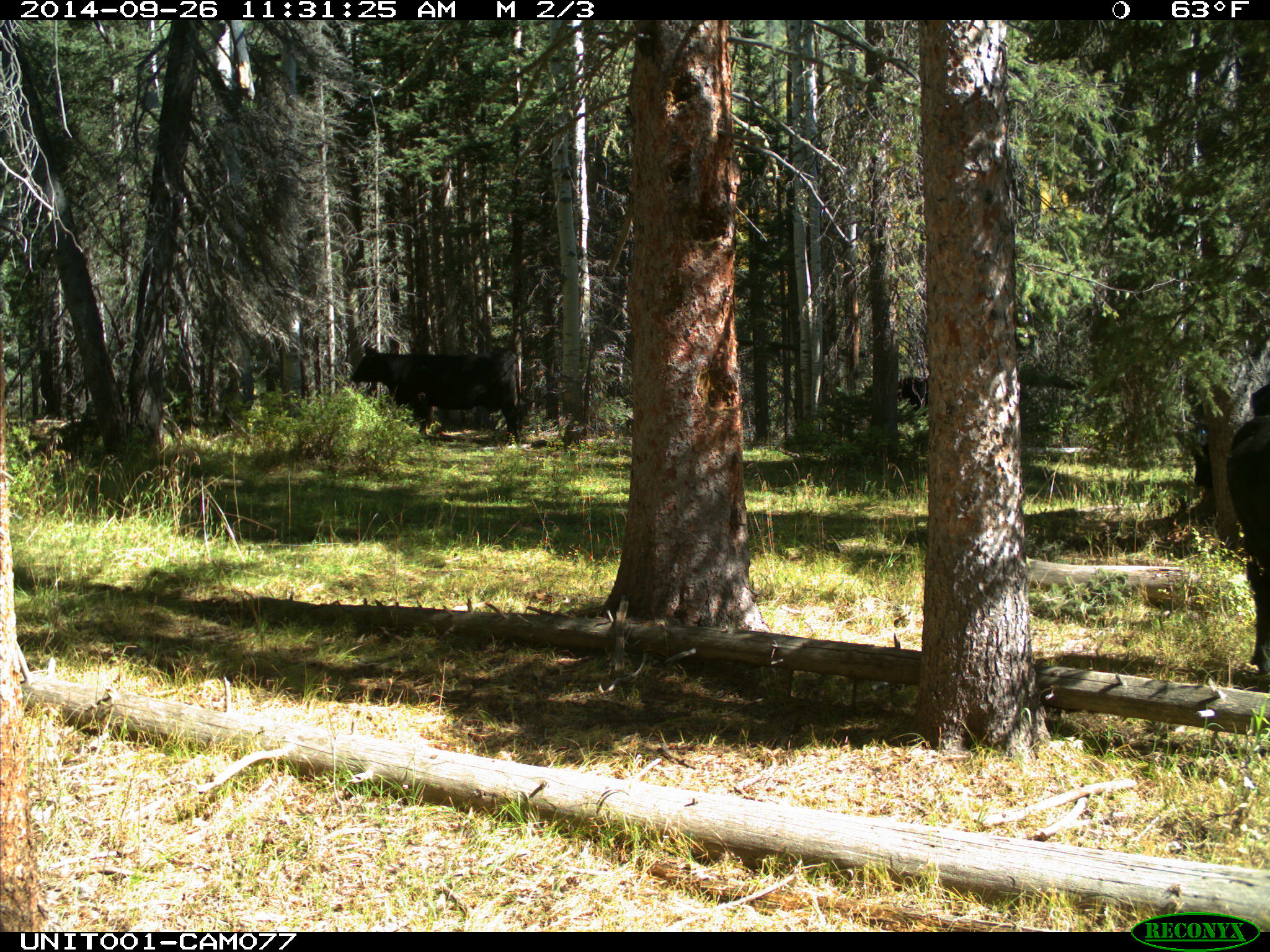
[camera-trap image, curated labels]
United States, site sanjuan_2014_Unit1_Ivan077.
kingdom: Animalia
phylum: Chordata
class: Mammalia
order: Artiodactyla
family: Bovidae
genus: Bos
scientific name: Bos taurus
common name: domestic cow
Bos taurus (domestic cow).